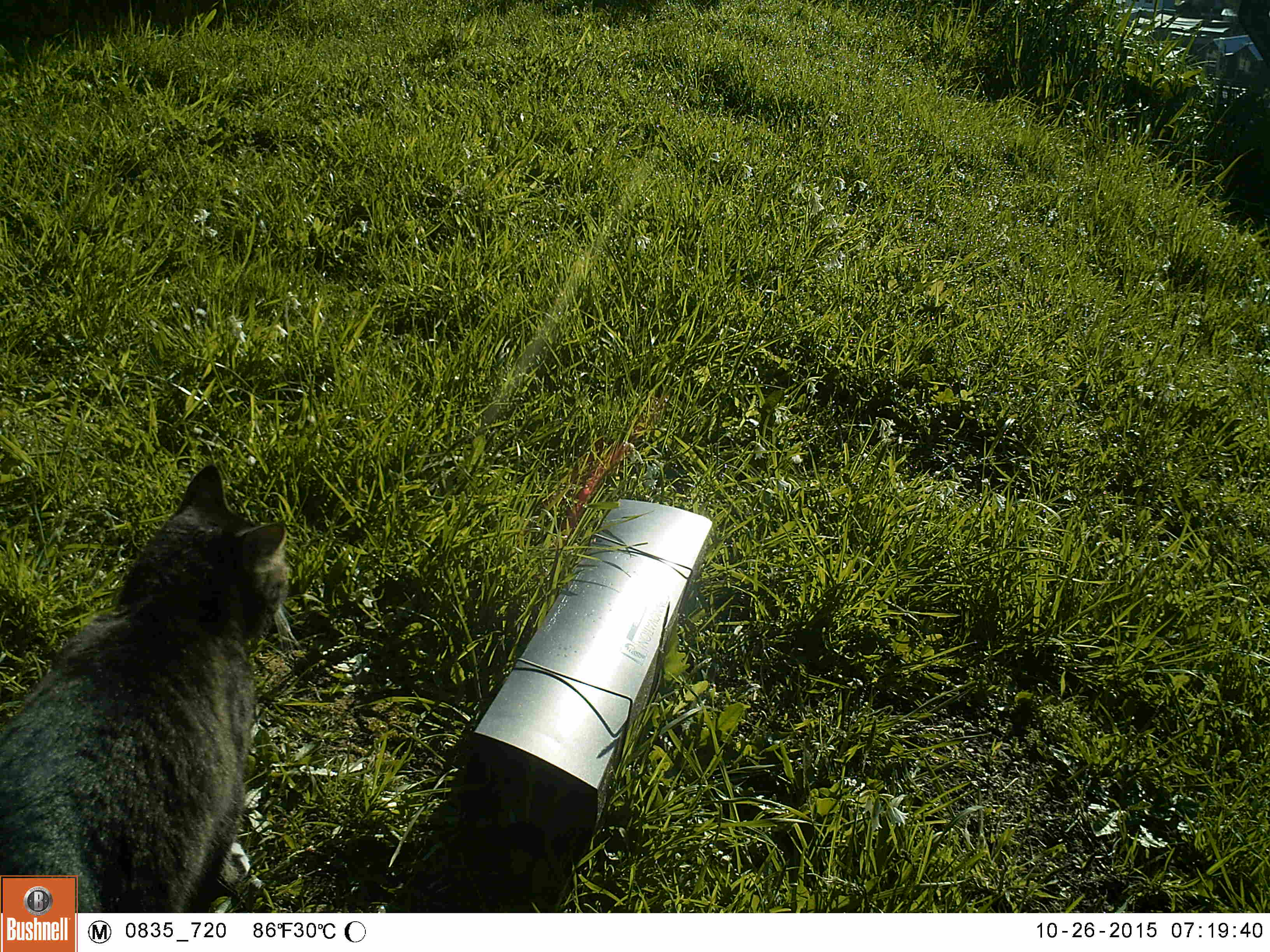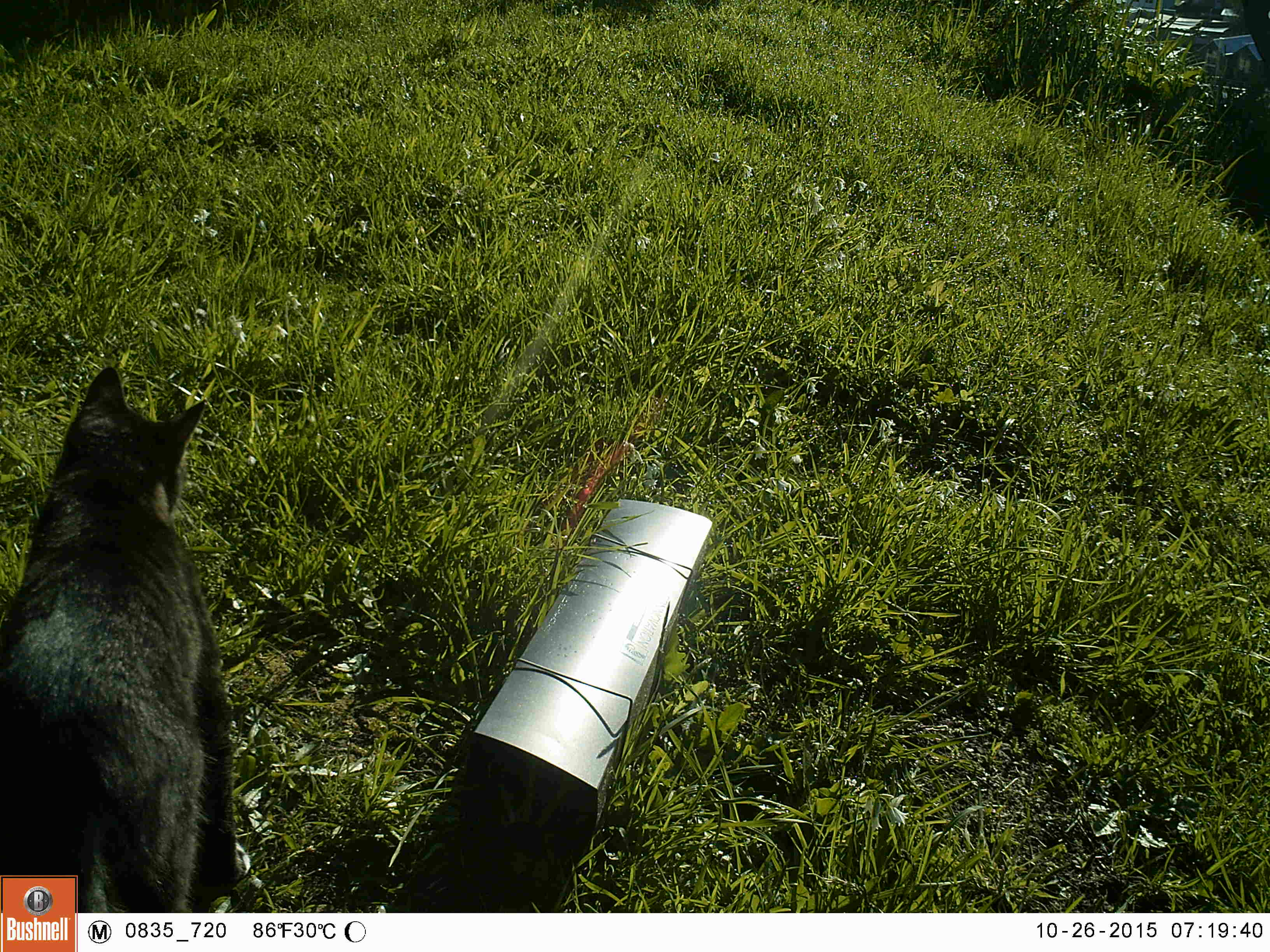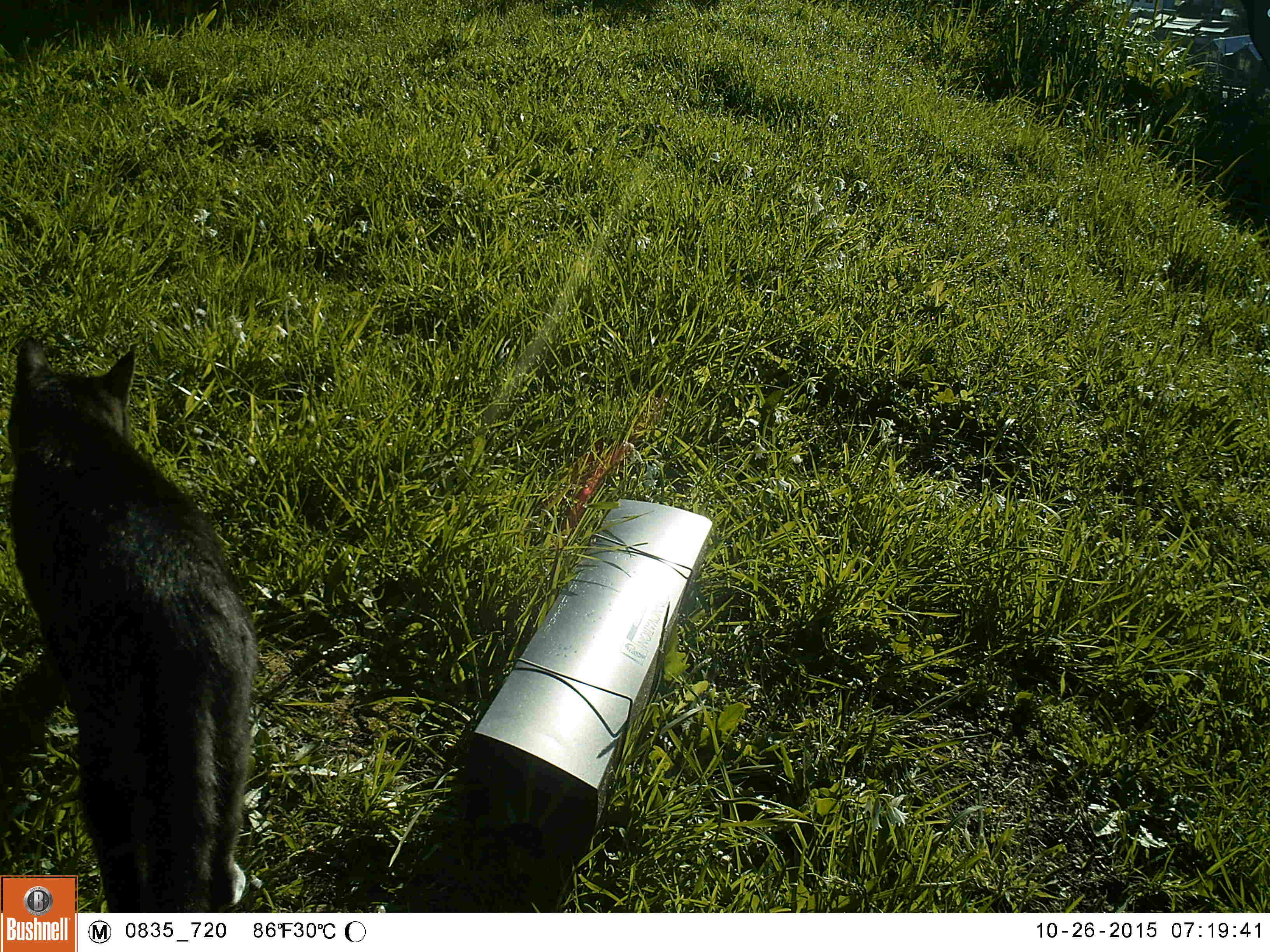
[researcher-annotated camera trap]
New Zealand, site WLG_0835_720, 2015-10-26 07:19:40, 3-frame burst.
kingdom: Animalia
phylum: Chordata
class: Mammalia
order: Carnivora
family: Felidae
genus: Felis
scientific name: Felis catus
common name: domestic cat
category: cat